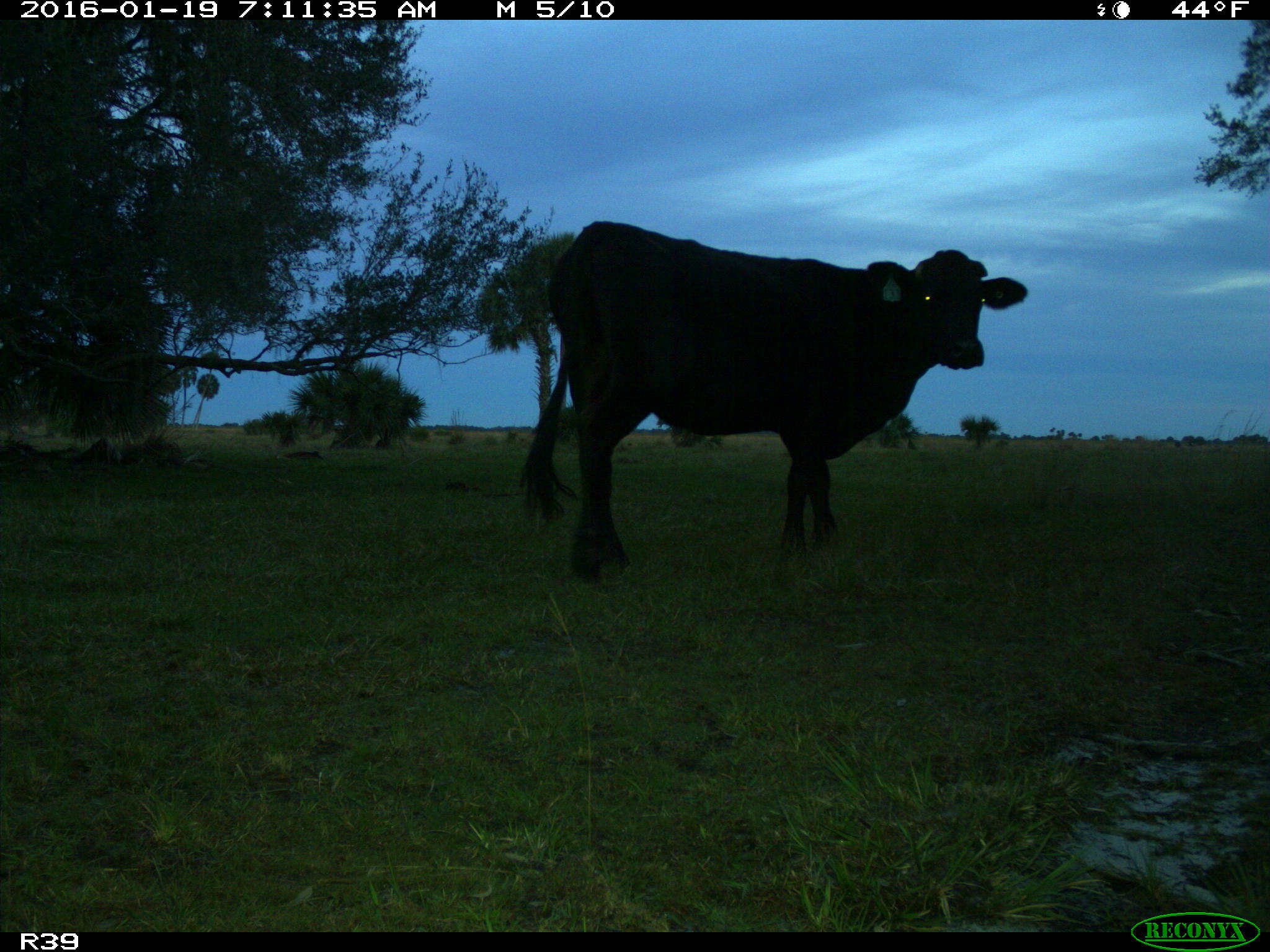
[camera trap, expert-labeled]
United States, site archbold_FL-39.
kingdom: Animalia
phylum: Chordata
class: Mammalia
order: Artiodactyla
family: Bovidae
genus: Bos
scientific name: Bos taurus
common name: domestic cow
Bos taurus (domestic cow).